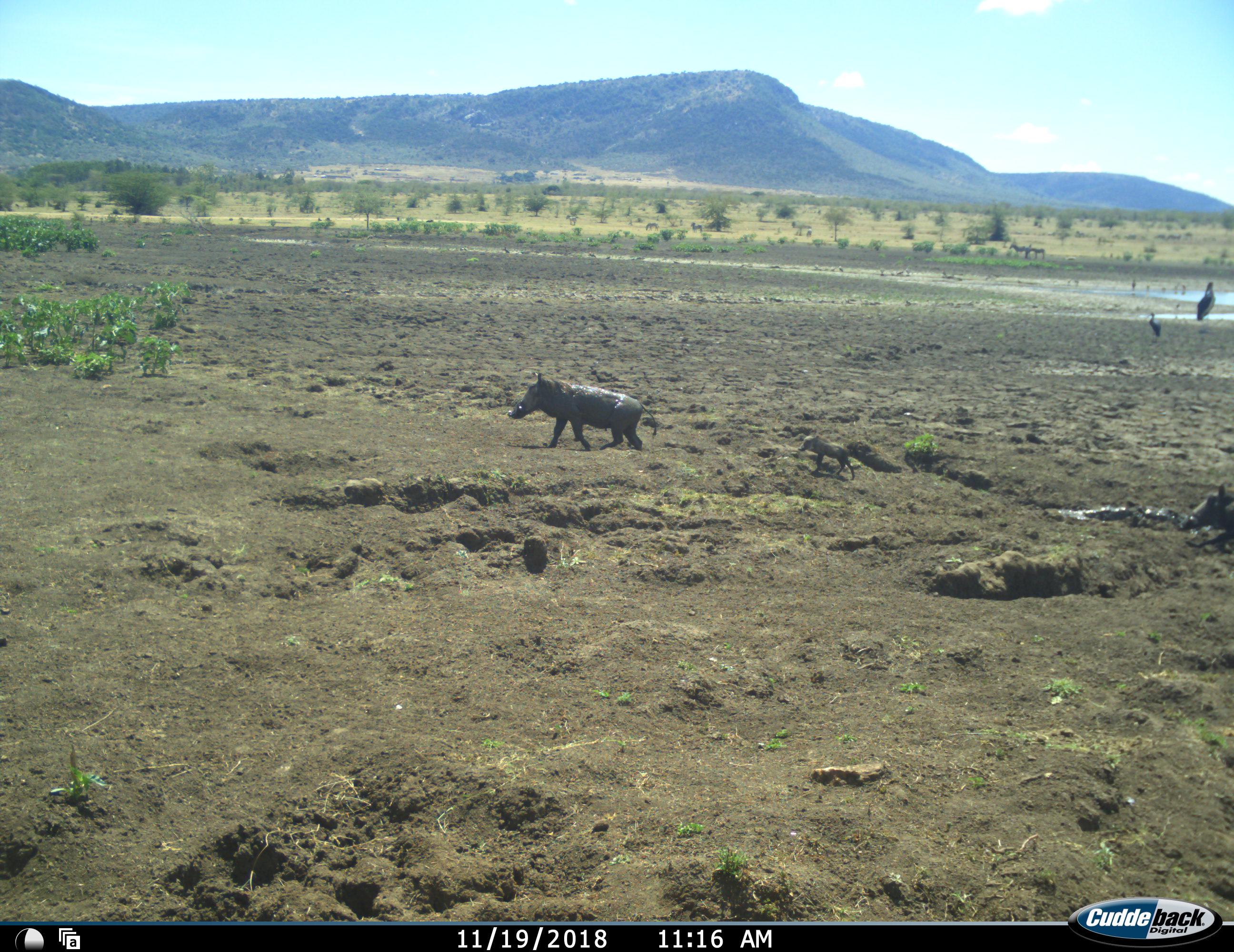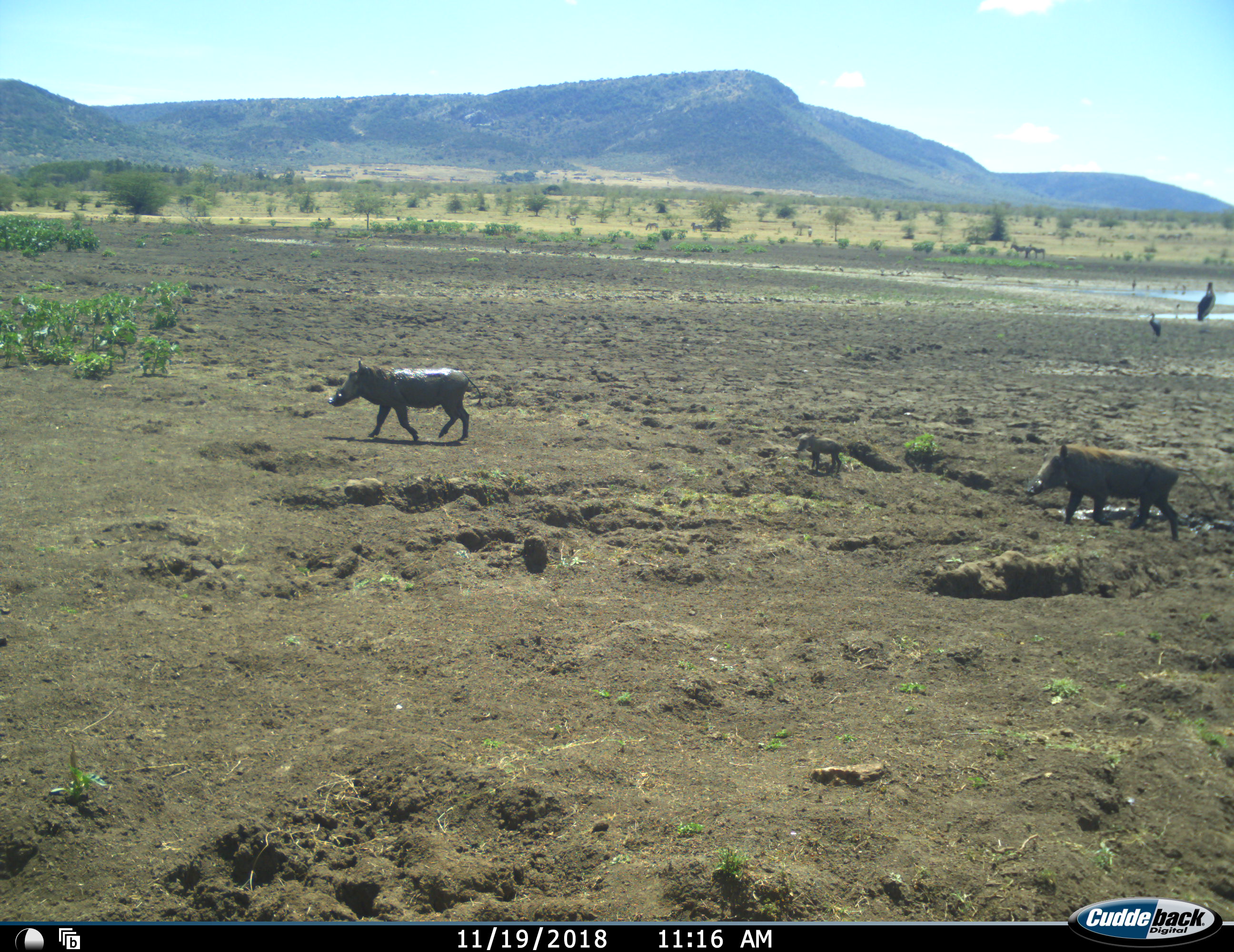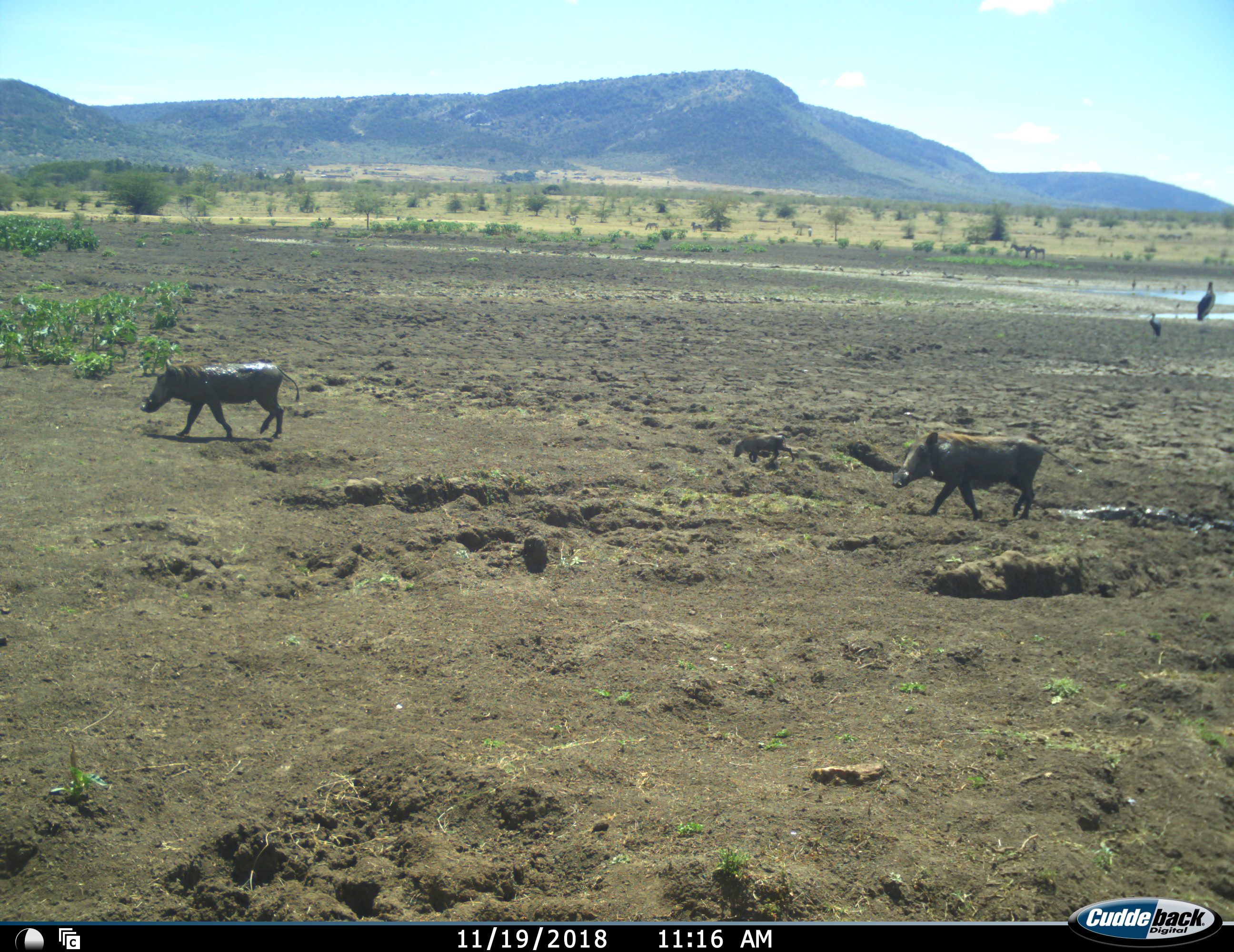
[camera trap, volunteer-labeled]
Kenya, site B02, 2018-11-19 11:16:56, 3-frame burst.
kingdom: Animalia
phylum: Chordata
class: Aves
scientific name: Aves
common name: bird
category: birdother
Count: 9.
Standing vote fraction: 86%.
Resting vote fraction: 14%.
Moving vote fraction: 0%.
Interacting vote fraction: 0%.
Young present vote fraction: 0%.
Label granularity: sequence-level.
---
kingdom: Animalia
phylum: Chordata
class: Mammalia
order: Artiodactyla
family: Suidae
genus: Phacochoerus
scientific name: Phacochoerus africanus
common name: warthog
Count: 3.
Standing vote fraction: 0%.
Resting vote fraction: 0%.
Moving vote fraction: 100%.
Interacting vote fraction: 0%.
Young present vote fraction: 100%.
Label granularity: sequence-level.